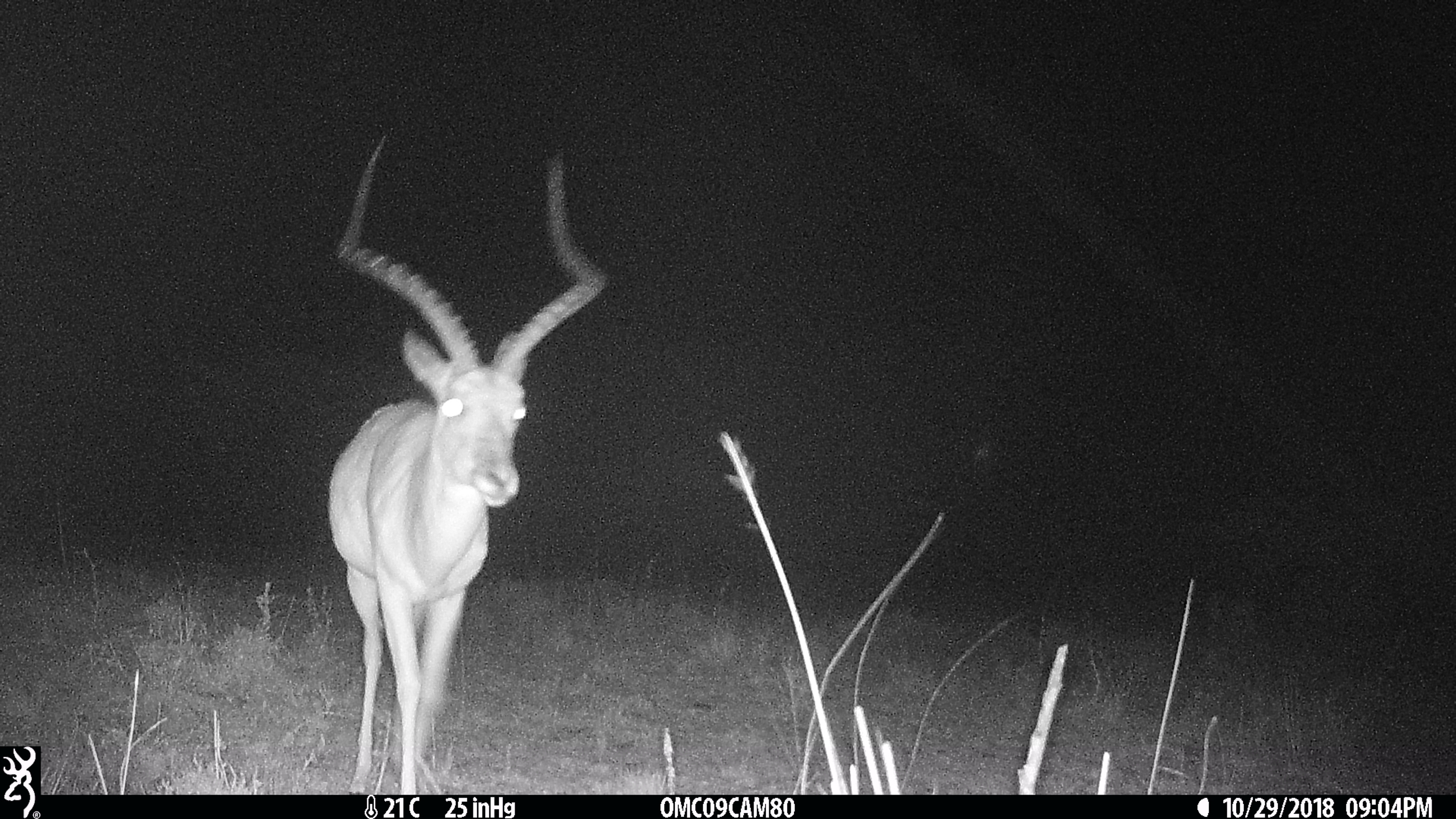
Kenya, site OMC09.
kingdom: Animalia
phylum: Chordata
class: Mammalia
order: Artiodactyla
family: Bovidae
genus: Aepyceros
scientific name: Aepyceros melampus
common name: impala